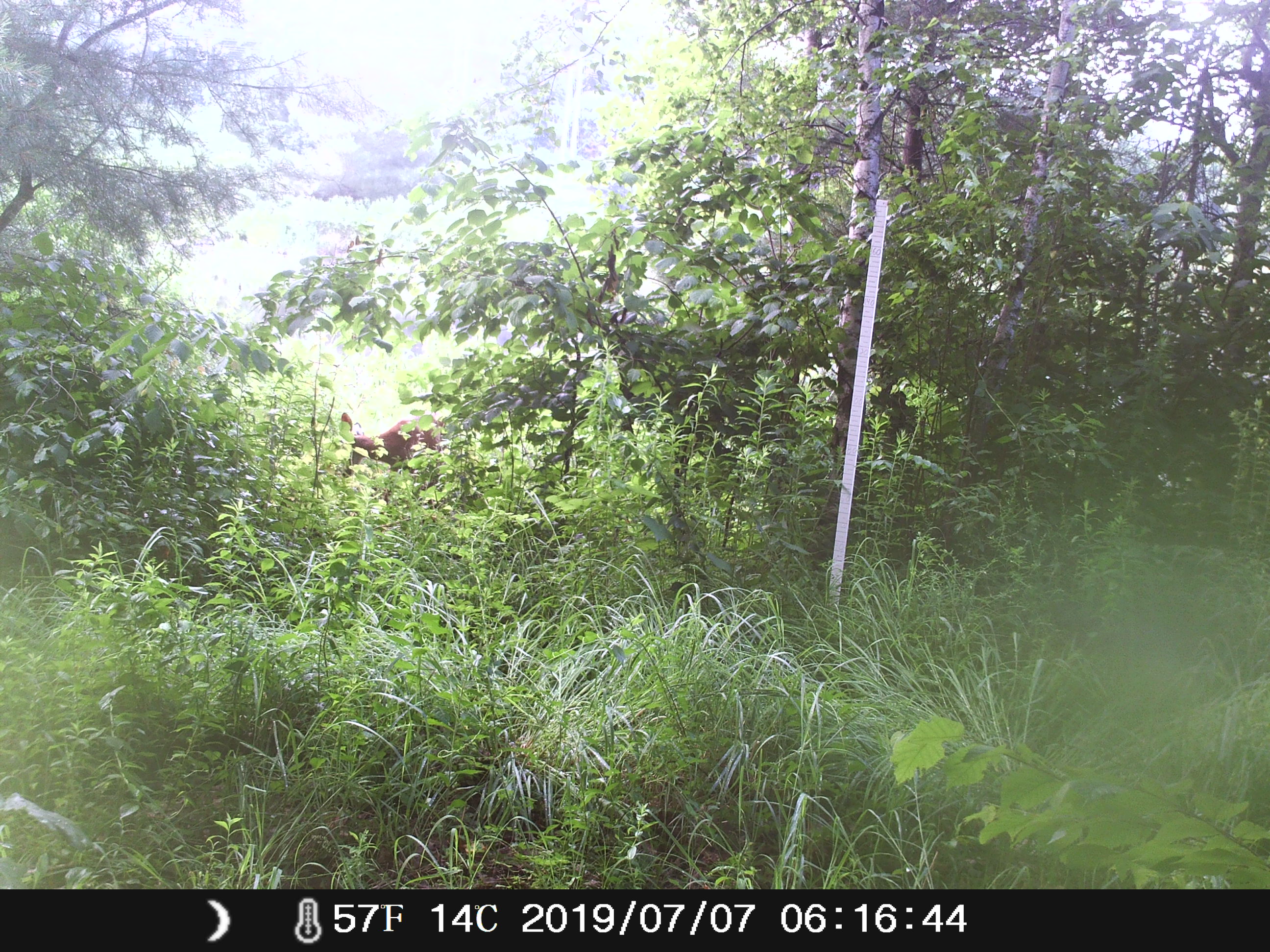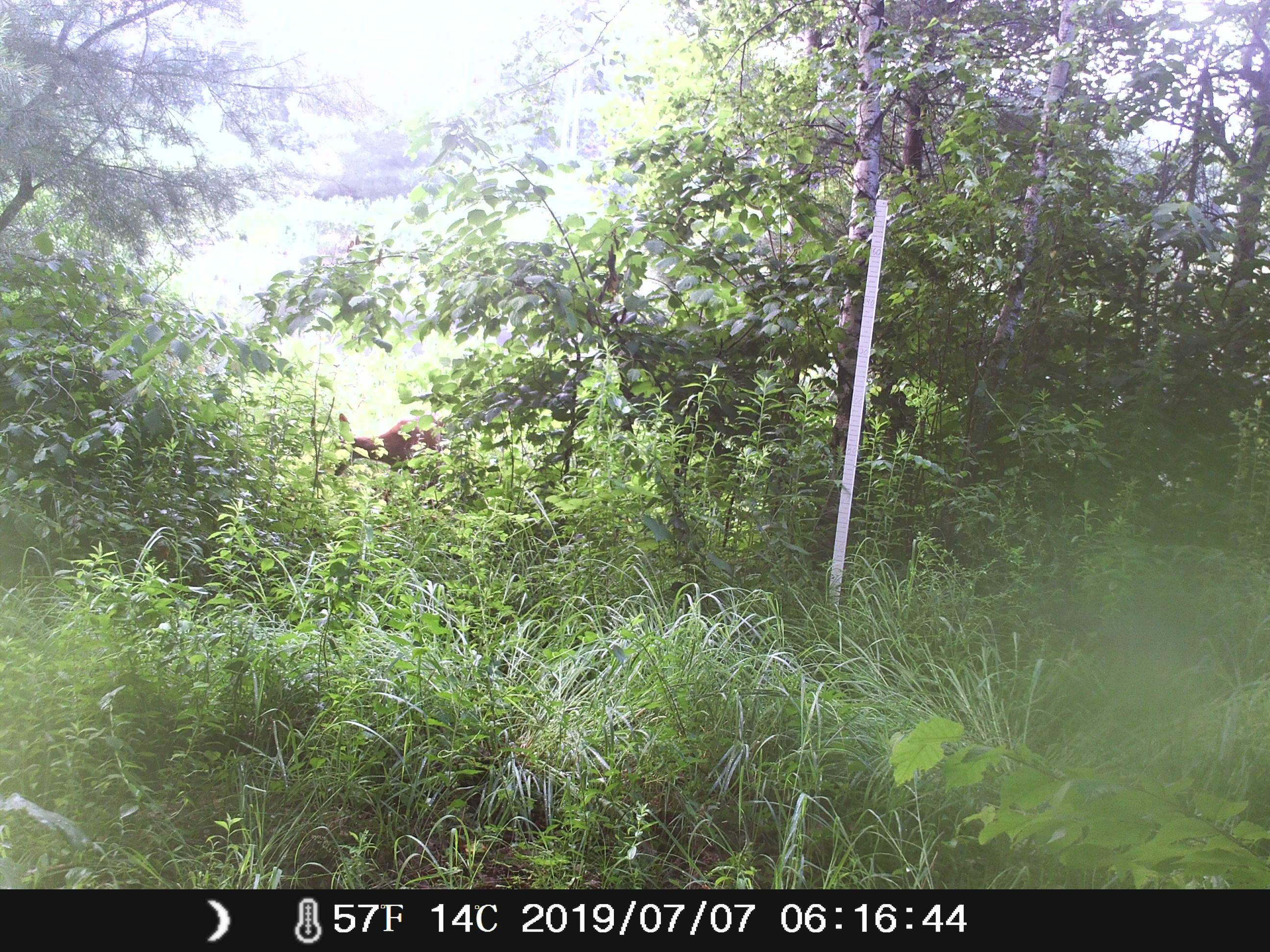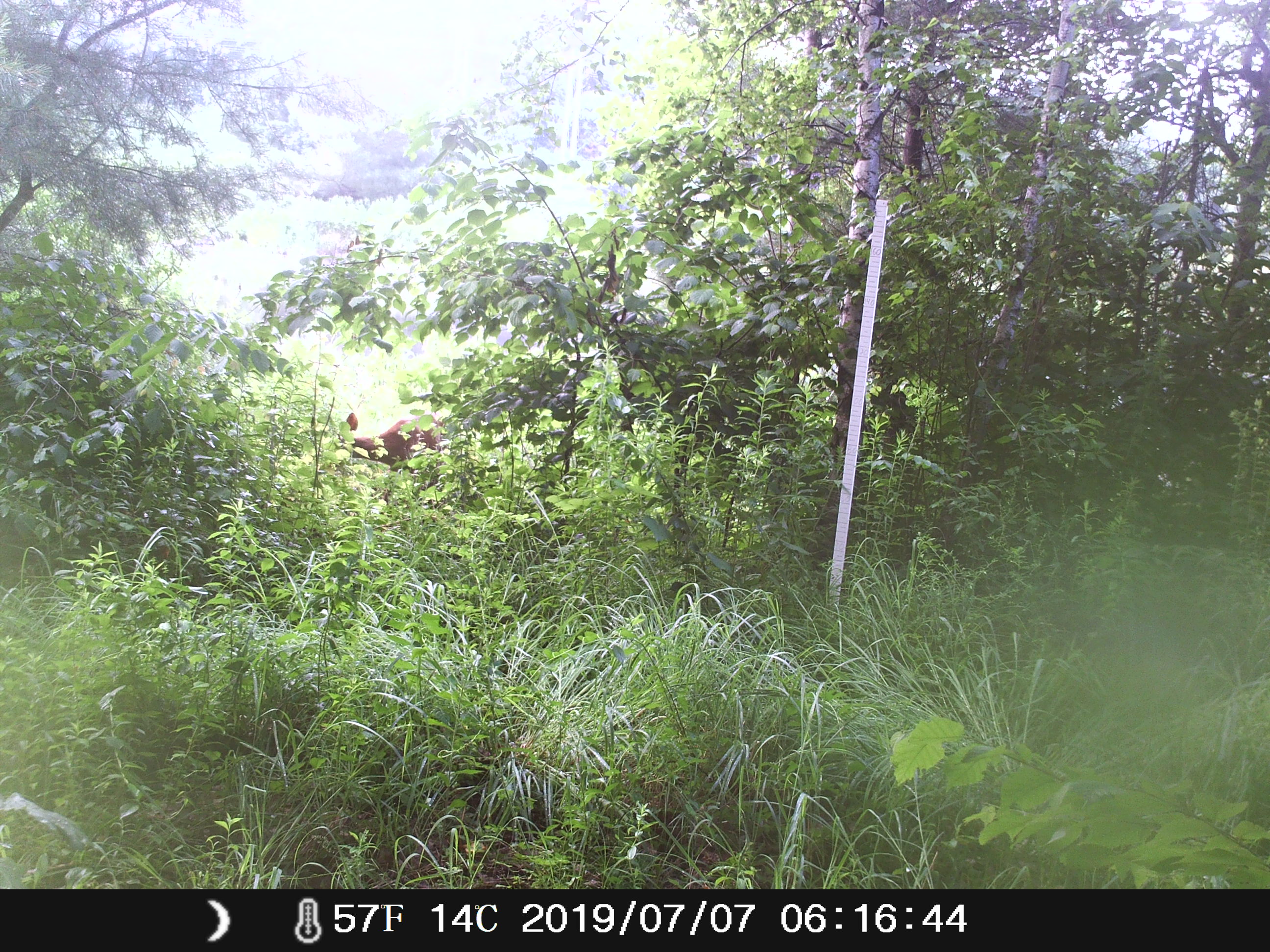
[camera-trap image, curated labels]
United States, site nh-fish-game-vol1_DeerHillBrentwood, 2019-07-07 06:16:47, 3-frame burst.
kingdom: Animalia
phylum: Chordata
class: Mammalia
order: Artiodactyla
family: Cervidae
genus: Odocoileus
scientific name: Odocoileus virginianus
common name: white-tailed deer